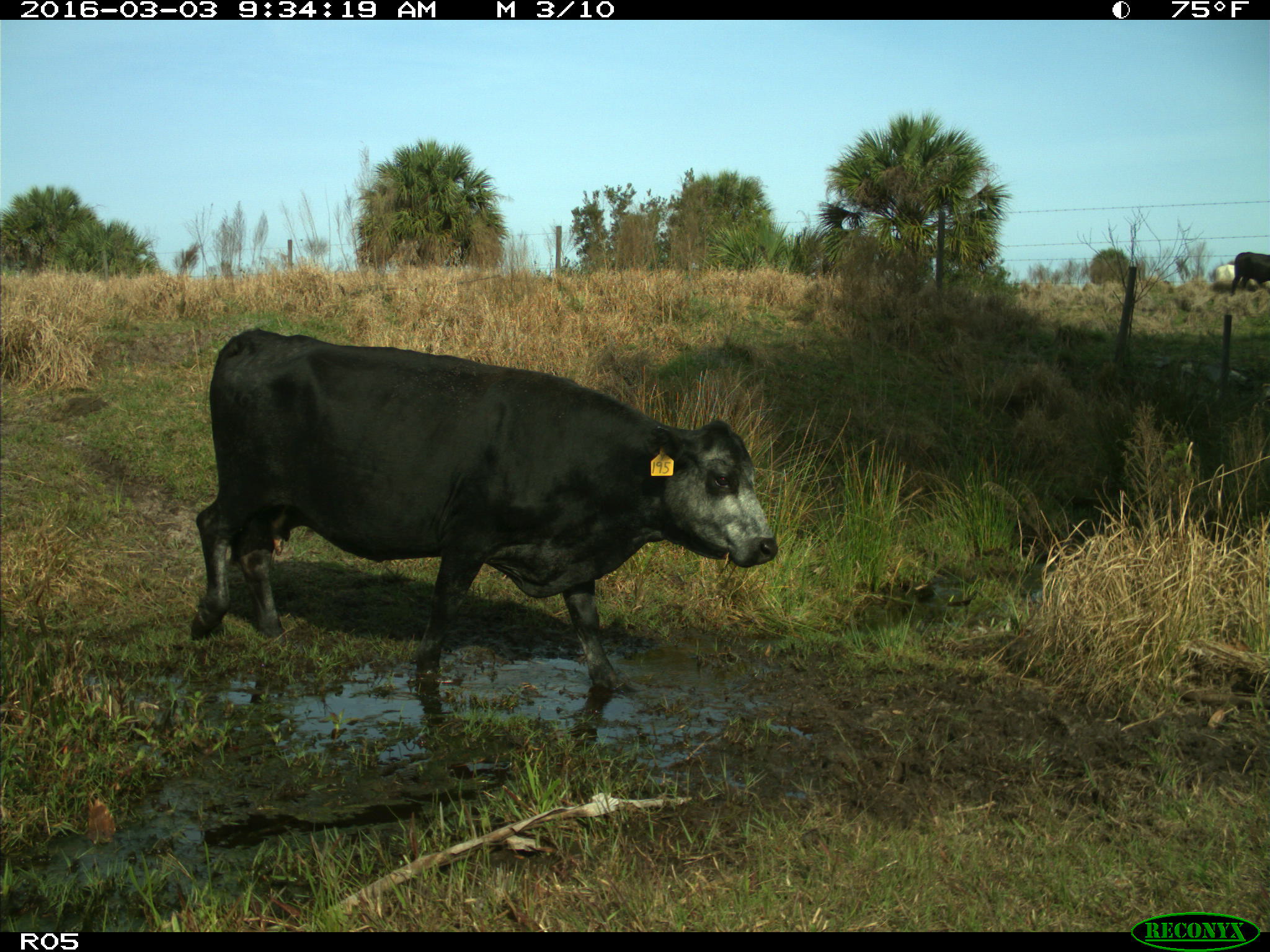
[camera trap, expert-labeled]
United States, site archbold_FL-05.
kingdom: Animalia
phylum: Chordata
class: Mammalia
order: Artiodactyla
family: Bovidae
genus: Bos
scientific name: Bos taurus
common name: domestic cow